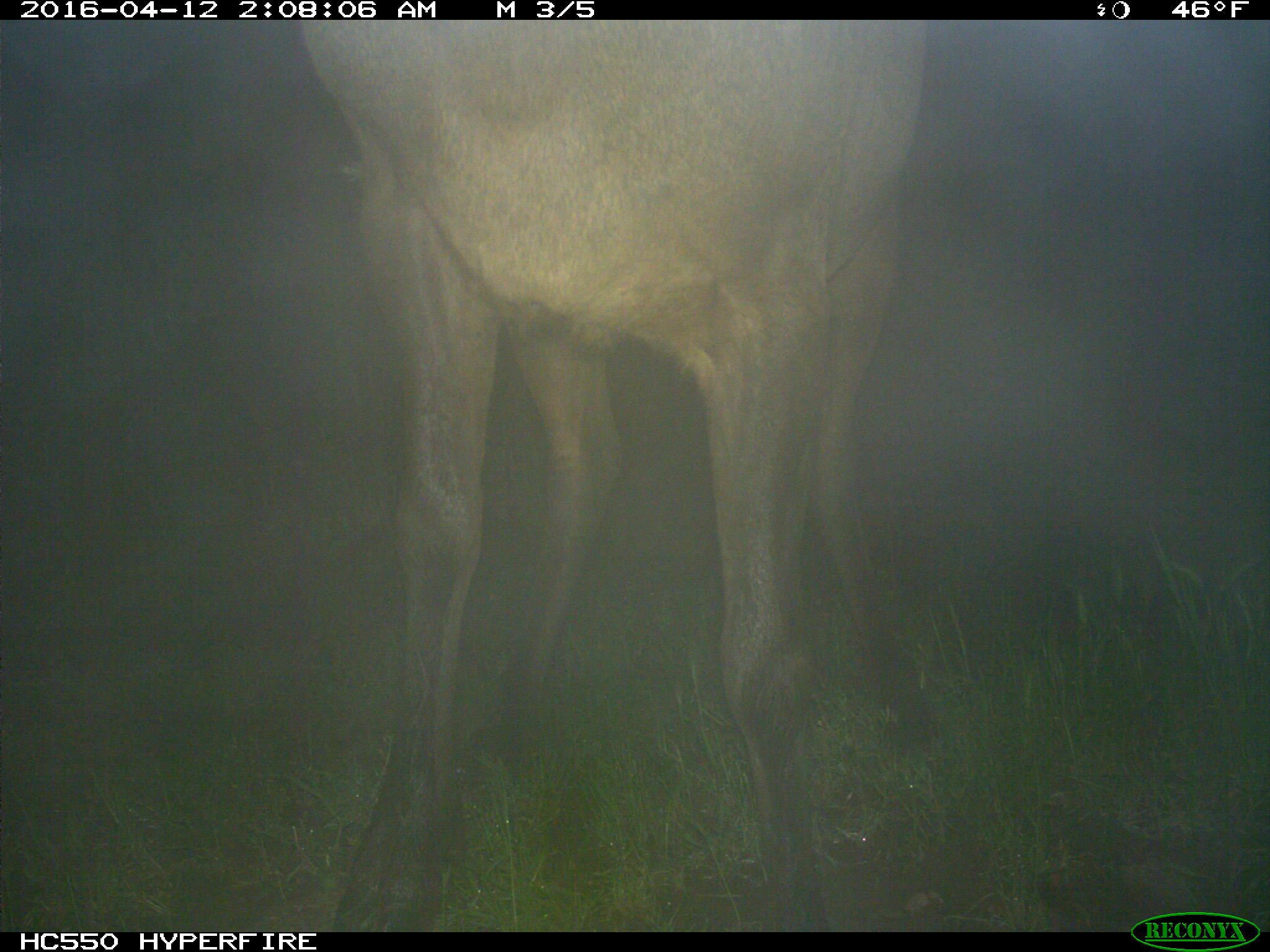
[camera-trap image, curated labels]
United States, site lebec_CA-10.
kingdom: Animalia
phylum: Chordata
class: Mammalia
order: Artiodactyla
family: Cervidae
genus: Cervus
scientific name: Cervus canadensis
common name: elk